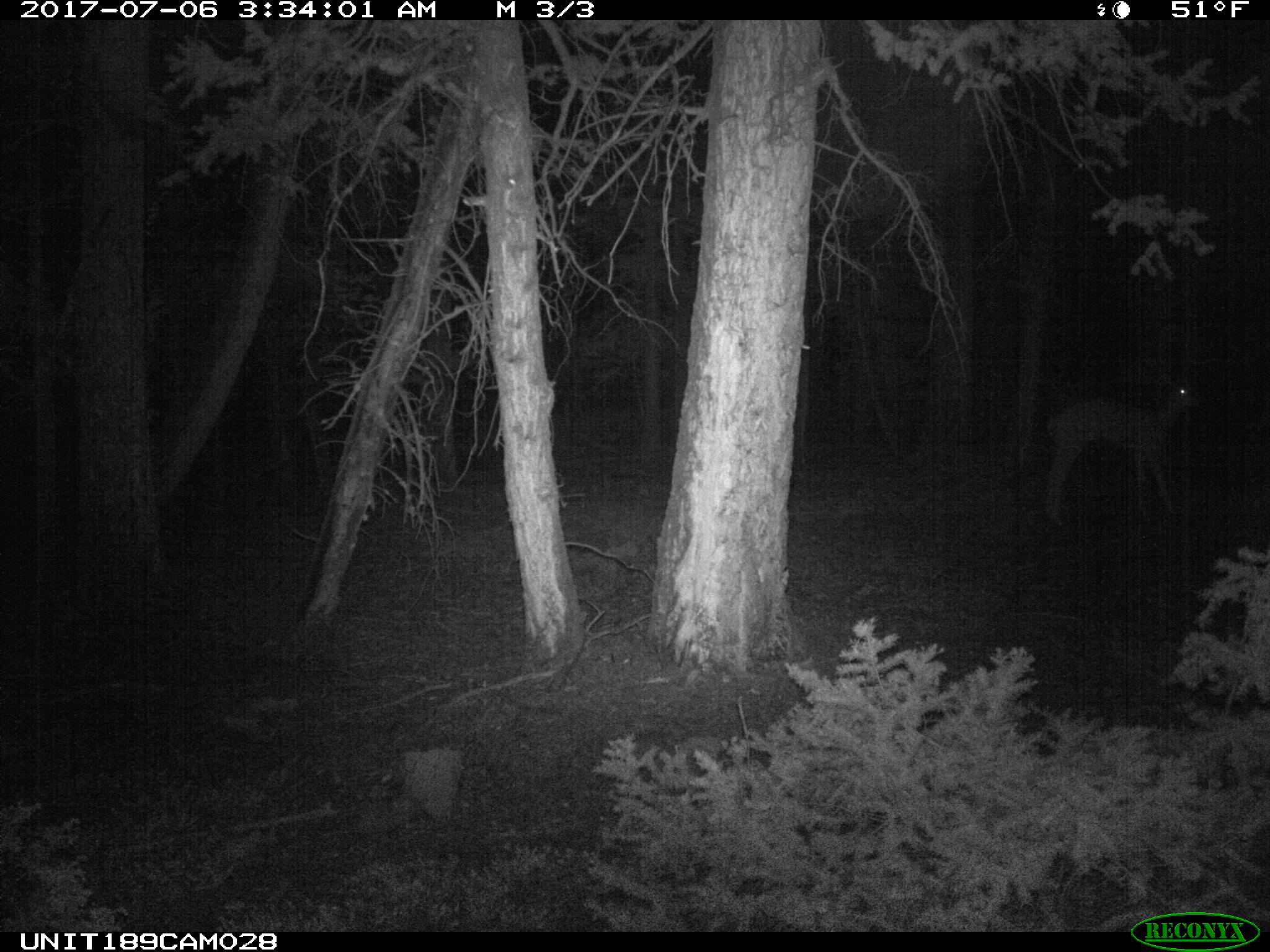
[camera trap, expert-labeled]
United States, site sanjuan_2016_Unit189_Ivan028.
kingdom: Animalia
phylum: Chordata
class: Mammalia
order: Artiodactyla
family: Cervidae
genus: Odocoileus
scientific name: Odocoileus hemionus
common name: mule deer